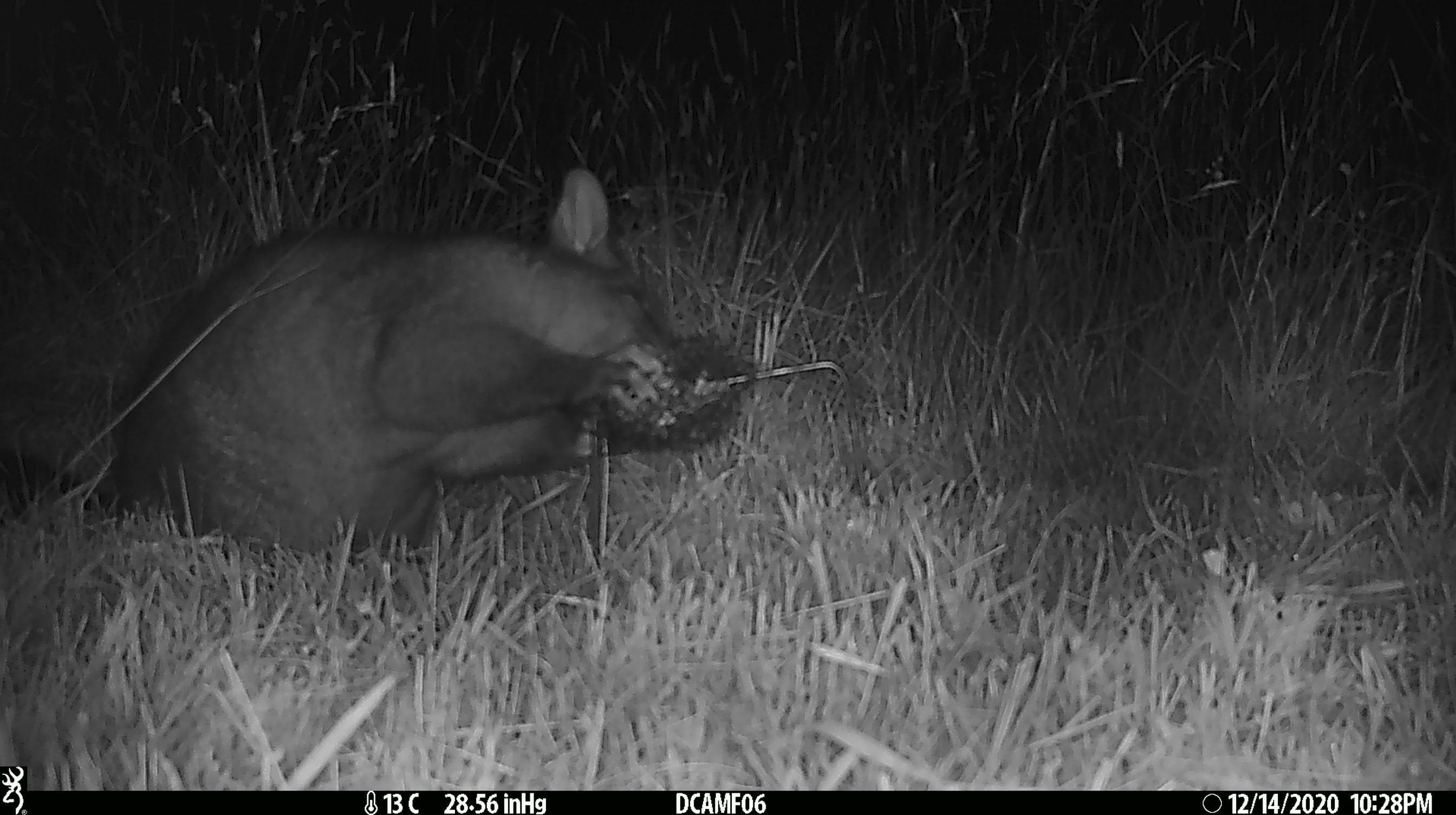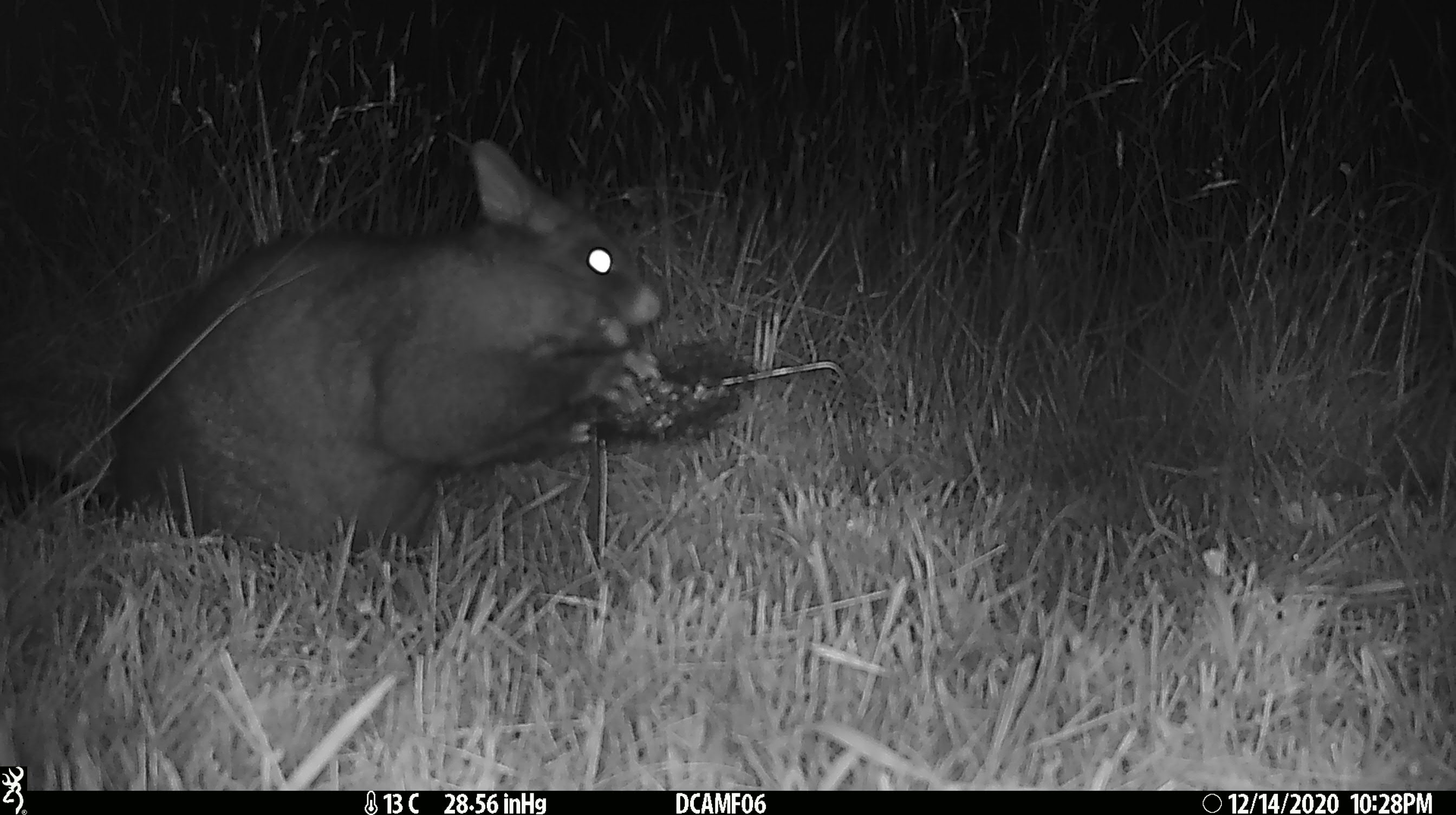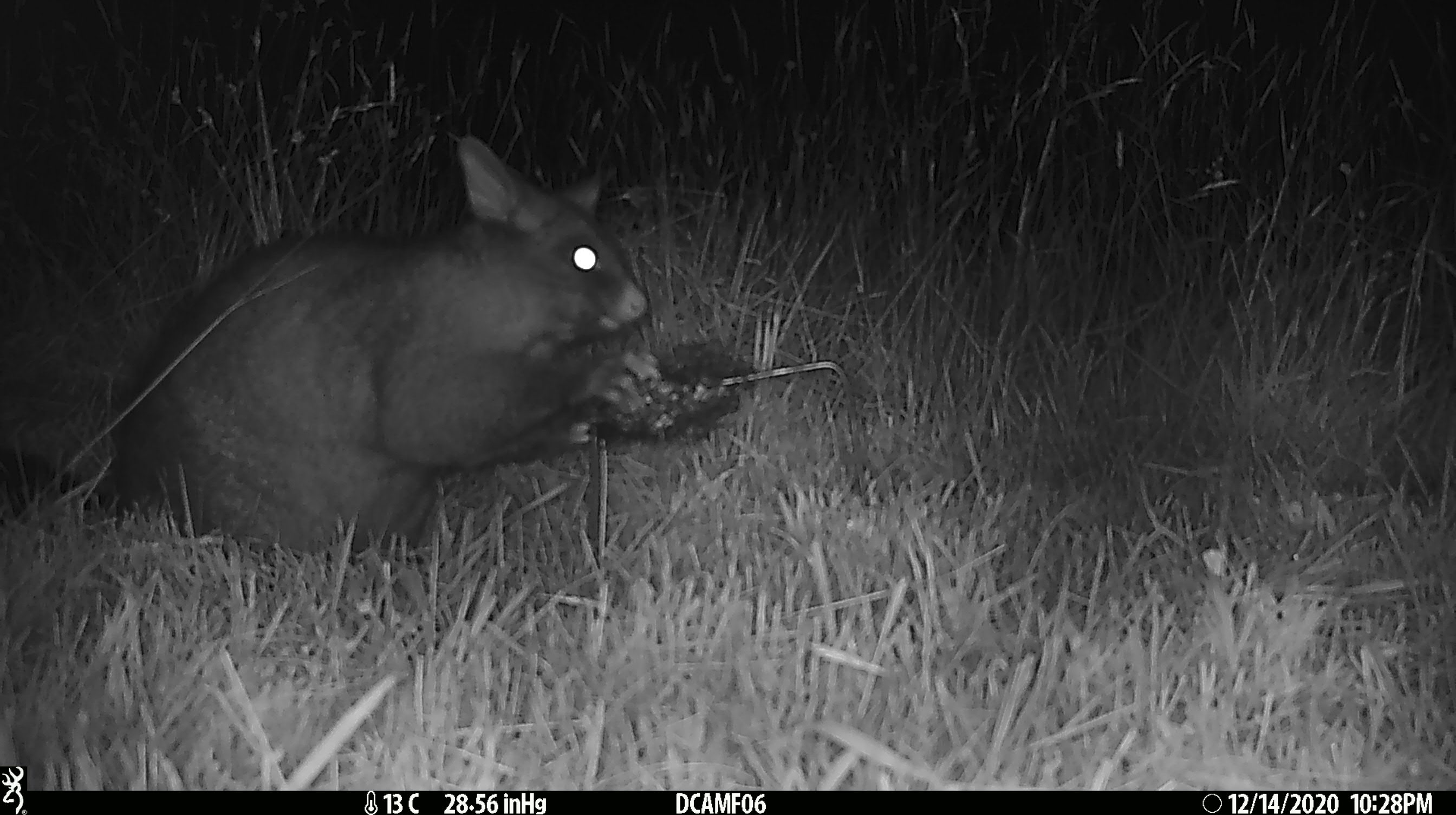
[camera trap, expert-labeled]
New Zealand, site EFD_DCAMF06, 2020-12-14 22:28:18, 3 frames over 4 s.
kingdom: Animalia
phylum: Chordata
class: Mammalia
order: Diprotodontia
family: Phalangeridae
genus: Trichosurus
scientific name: Trichosurus vulpecula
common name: common brushtail possum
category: possum